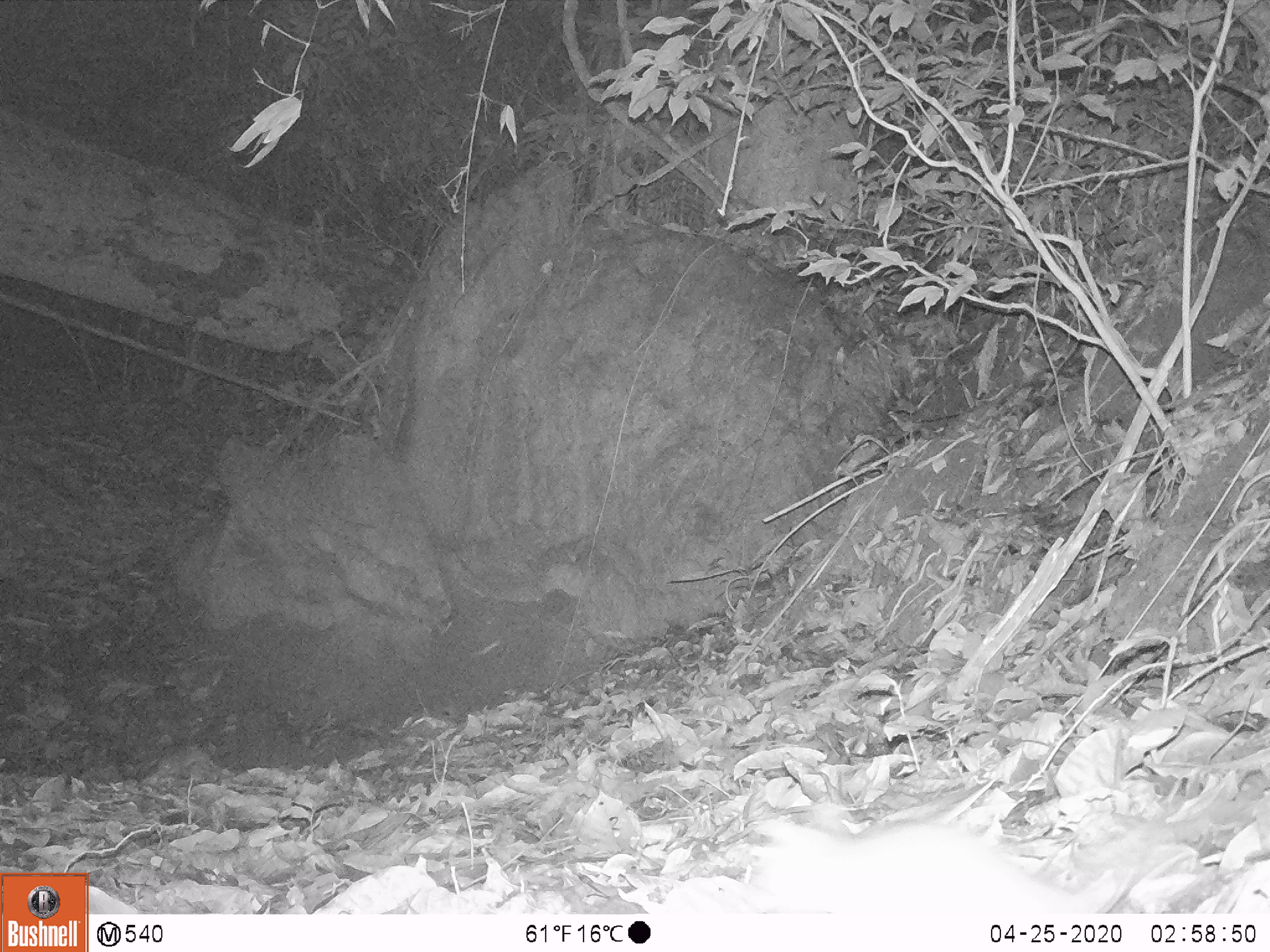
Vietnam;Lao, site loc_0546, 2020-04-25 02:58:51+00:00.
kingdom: Animalia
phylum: Chordata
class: Mammalia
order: Rodentia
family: Muridae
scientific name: Muridae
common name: old-world mice and rats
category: unidentified murid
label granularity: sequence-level